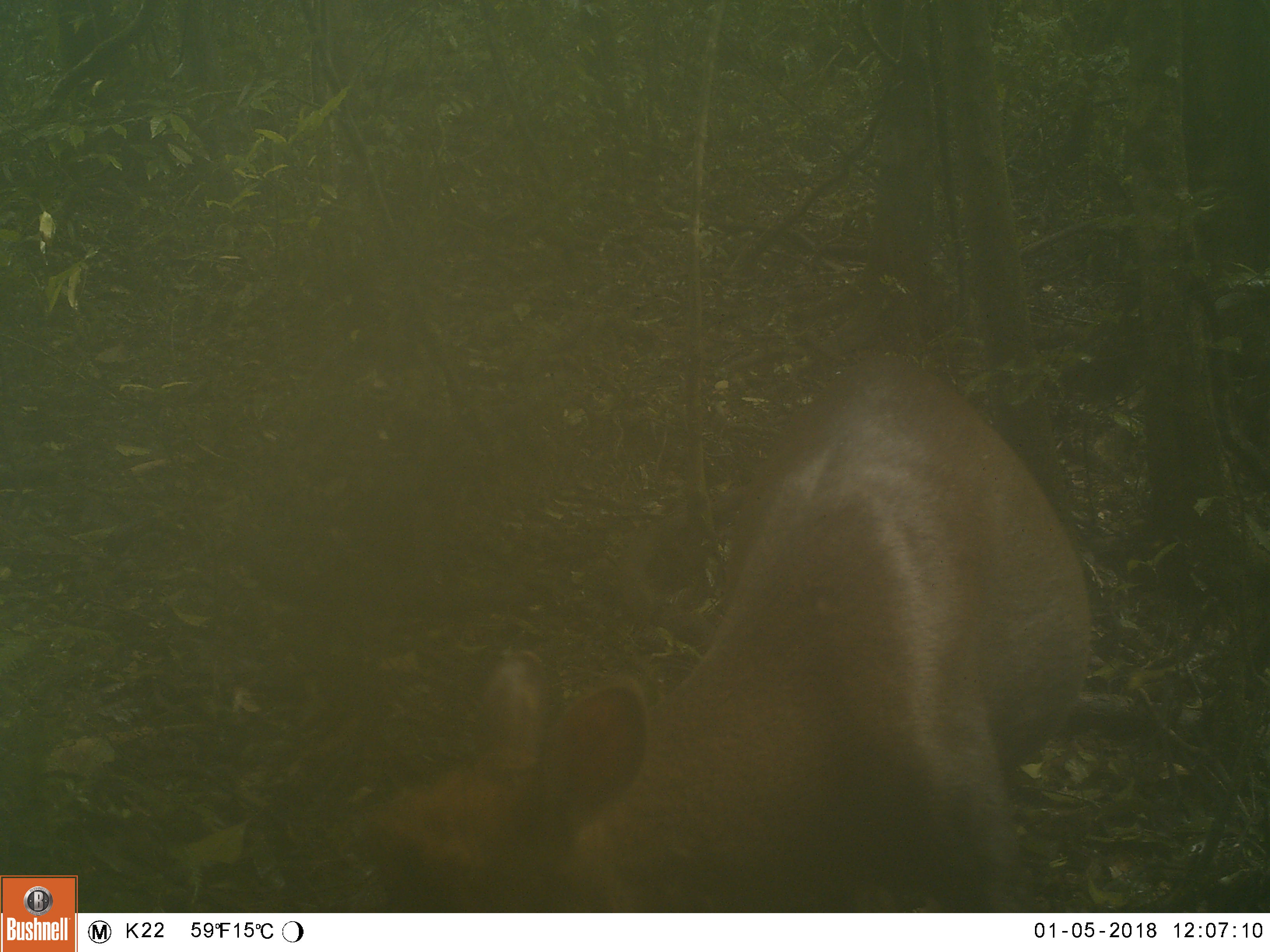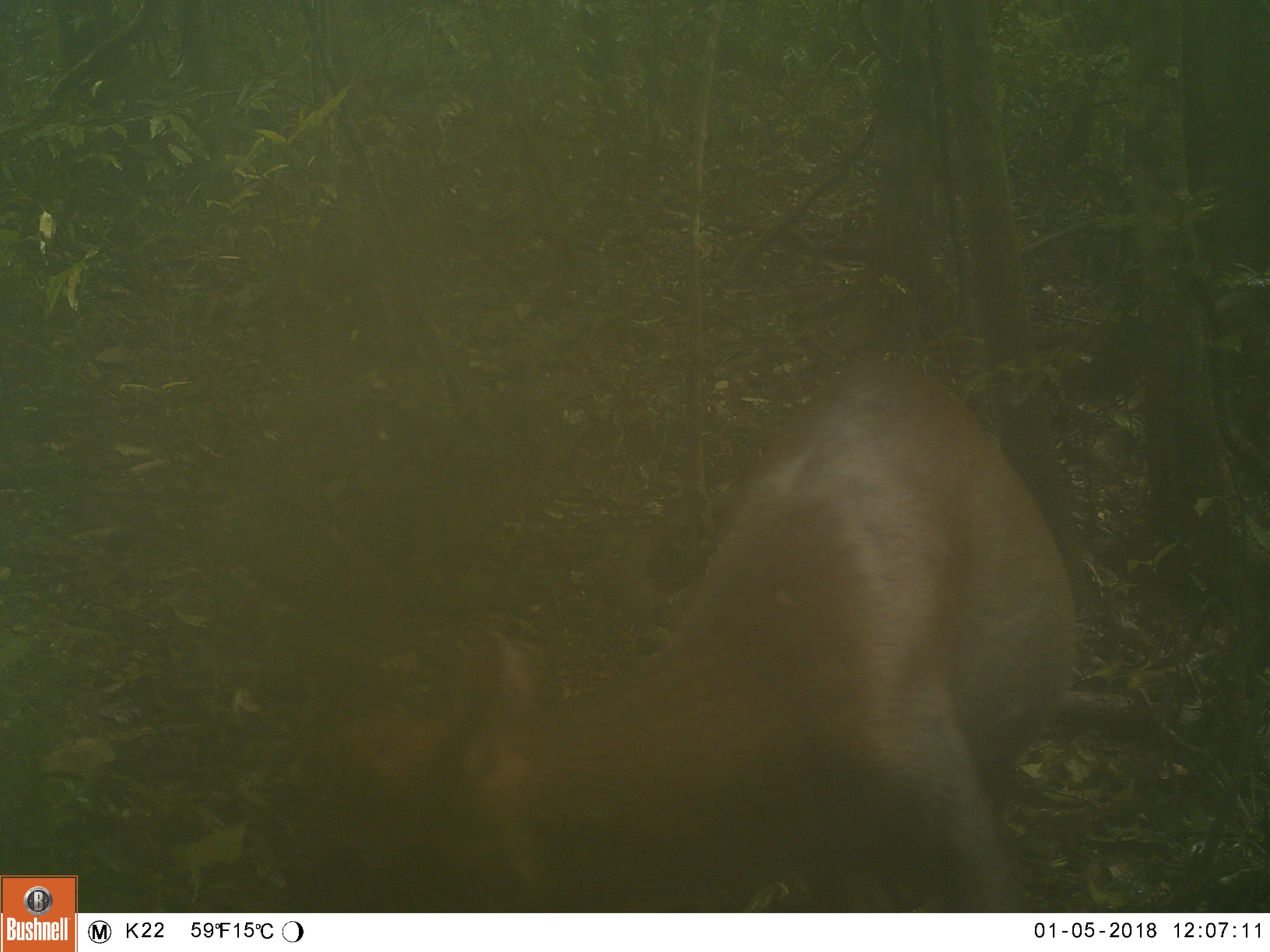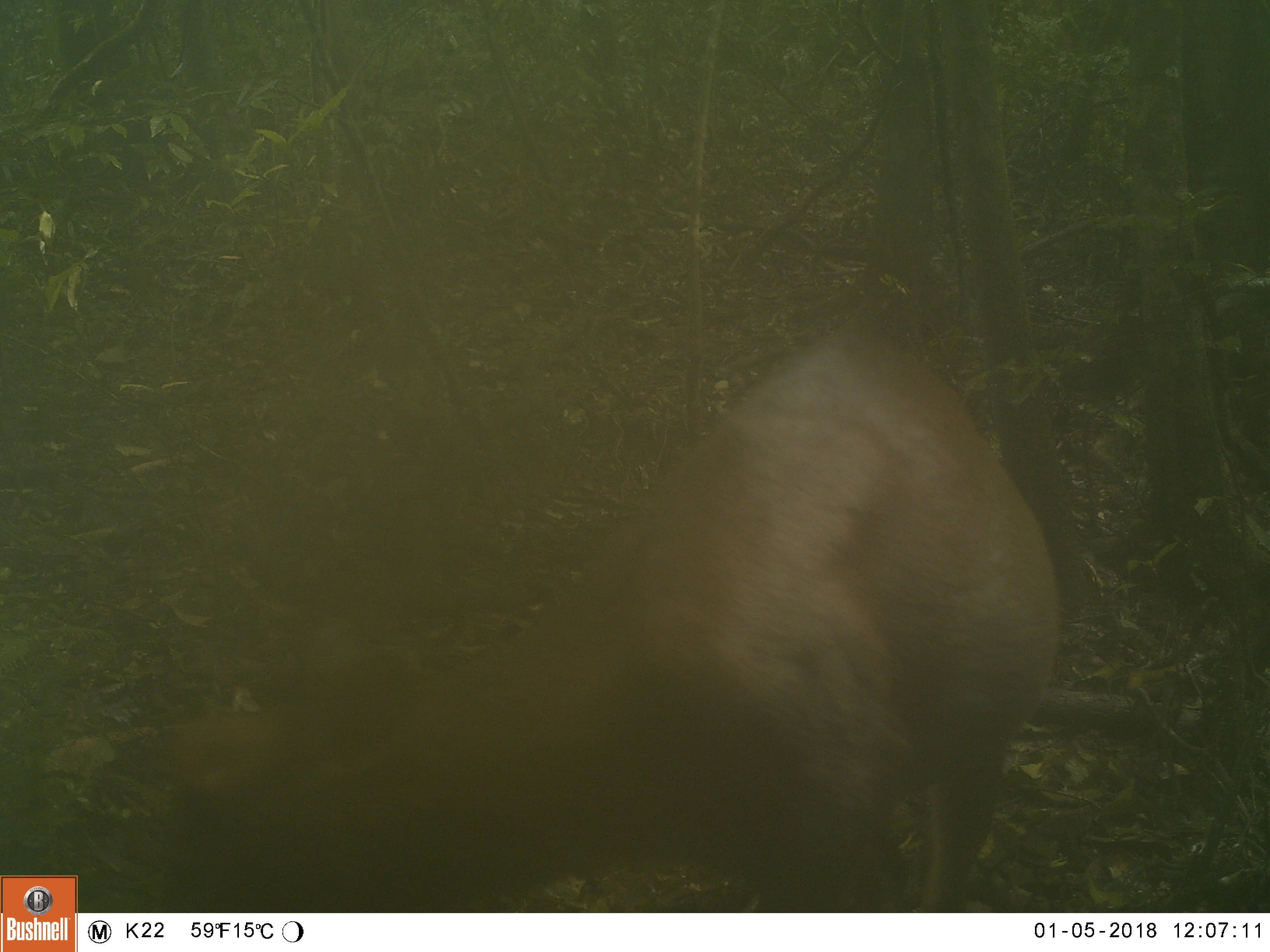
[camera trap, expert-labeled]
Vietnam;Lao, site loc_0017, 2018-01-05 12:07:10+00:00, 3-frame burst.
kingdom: Animalia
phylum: Chordata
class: Mammalia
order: Artiodactyla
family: Cervidae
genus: Muntiacus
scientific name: Muntiacus rooseveltorum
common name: roosevelt's muntjac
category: roosevelts muntjac group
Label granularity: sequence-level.